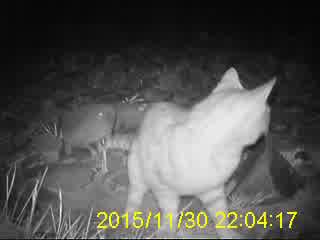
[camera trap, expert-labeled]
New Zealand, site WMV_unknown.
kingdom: Animalia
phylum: Chordata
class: Mammalia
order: Carnivora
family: Felidae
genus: Felis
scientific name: Felis catus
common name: domestic cat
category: cat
Cat (domestic cat) (Felis catus).